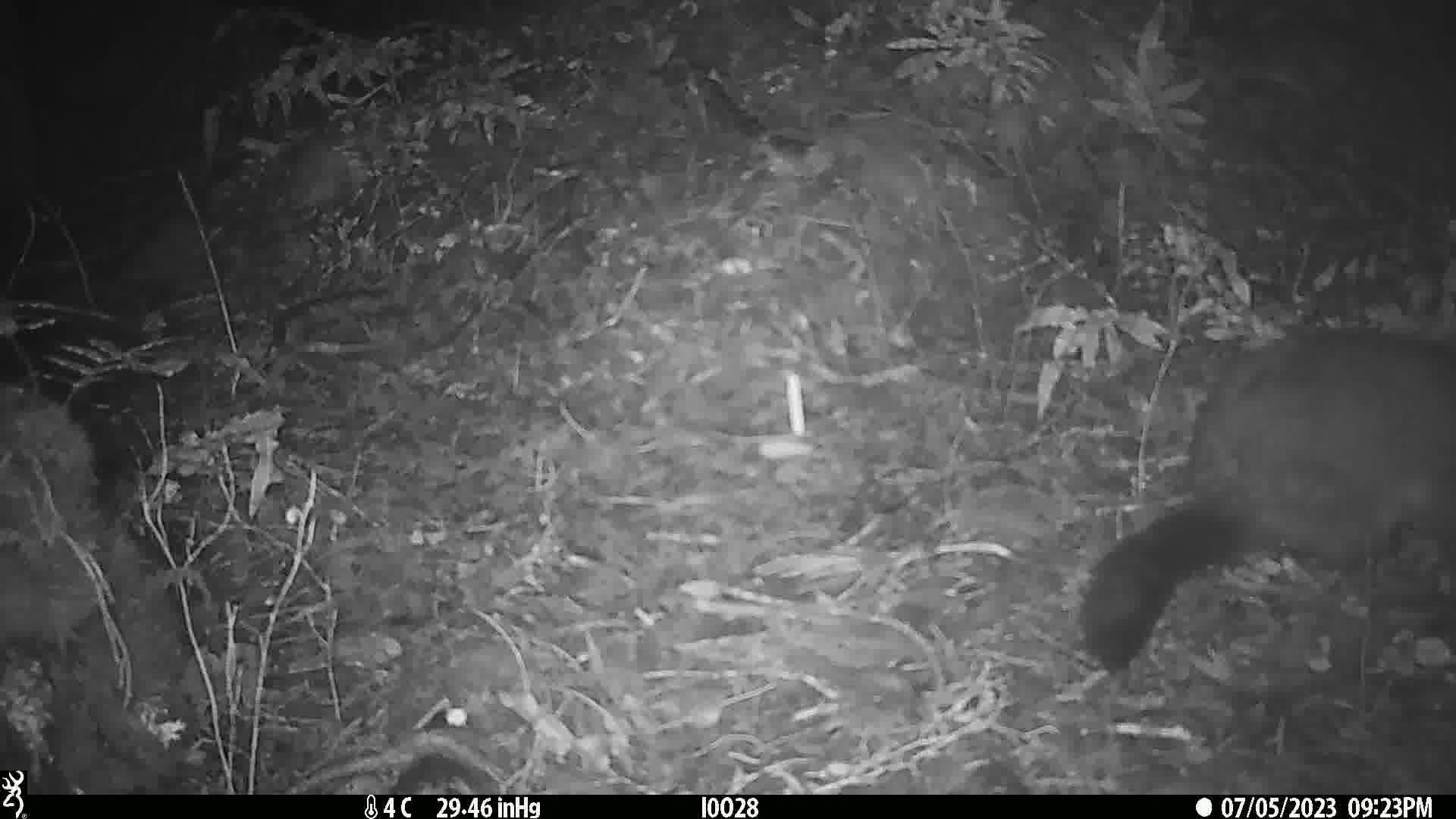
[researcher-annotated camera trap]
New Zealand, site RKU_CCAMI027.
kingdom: Animalia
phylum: Chordata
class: Mammalia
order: Diprotodontia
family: Phalangeridae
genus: Trichosurus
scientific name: Trichosurus vulpecula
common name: common brushtail possum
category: possum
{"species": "possum (common brushtail possum) (Trichosurus vulpecula)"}